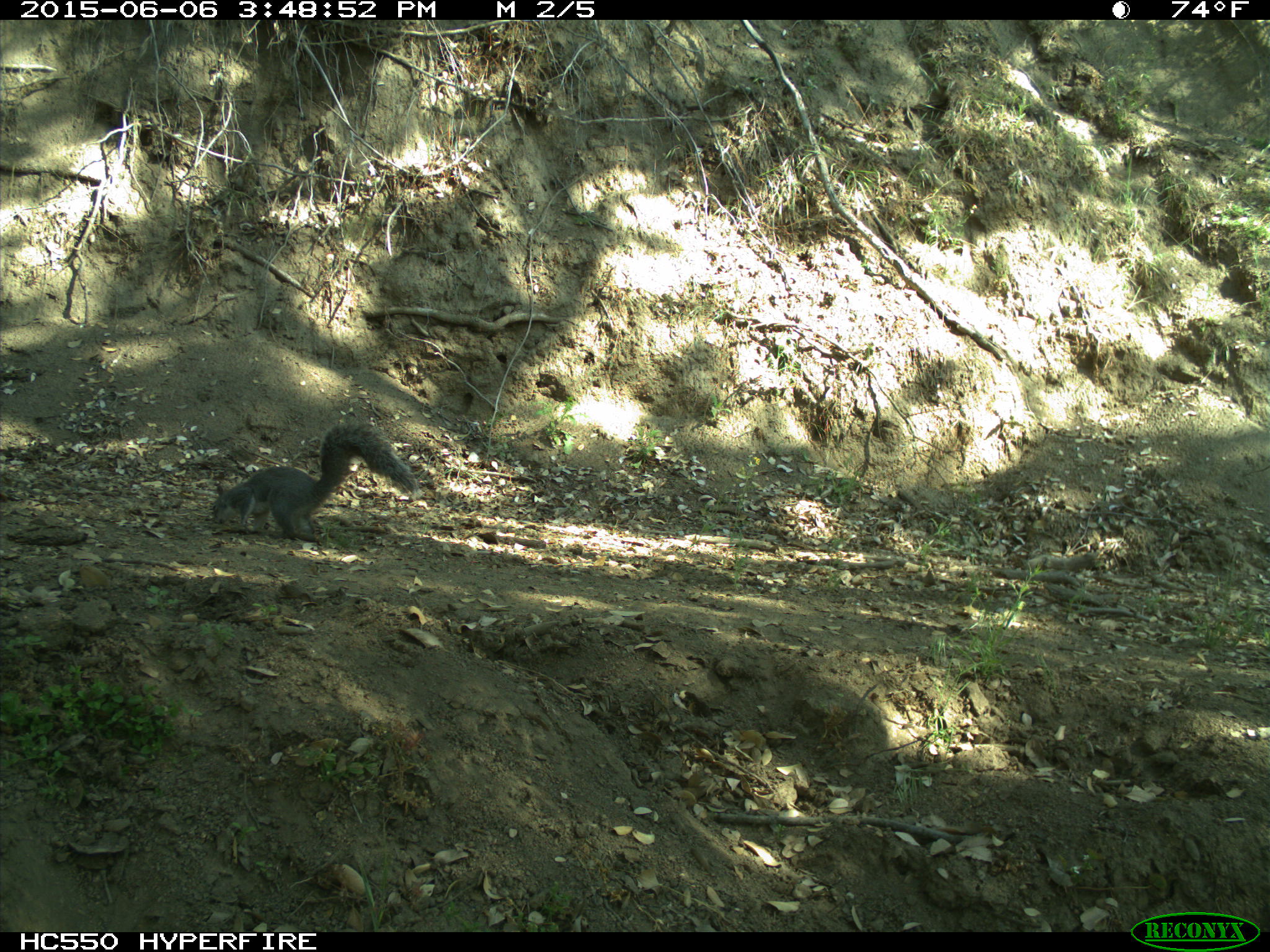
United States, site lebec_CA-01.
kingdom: Animalia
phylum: Chordata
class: Mammalia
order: Rodentia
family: Sciuridae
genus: Sciurus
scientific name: Sciurus carolinensis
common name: eastern gray squirrel